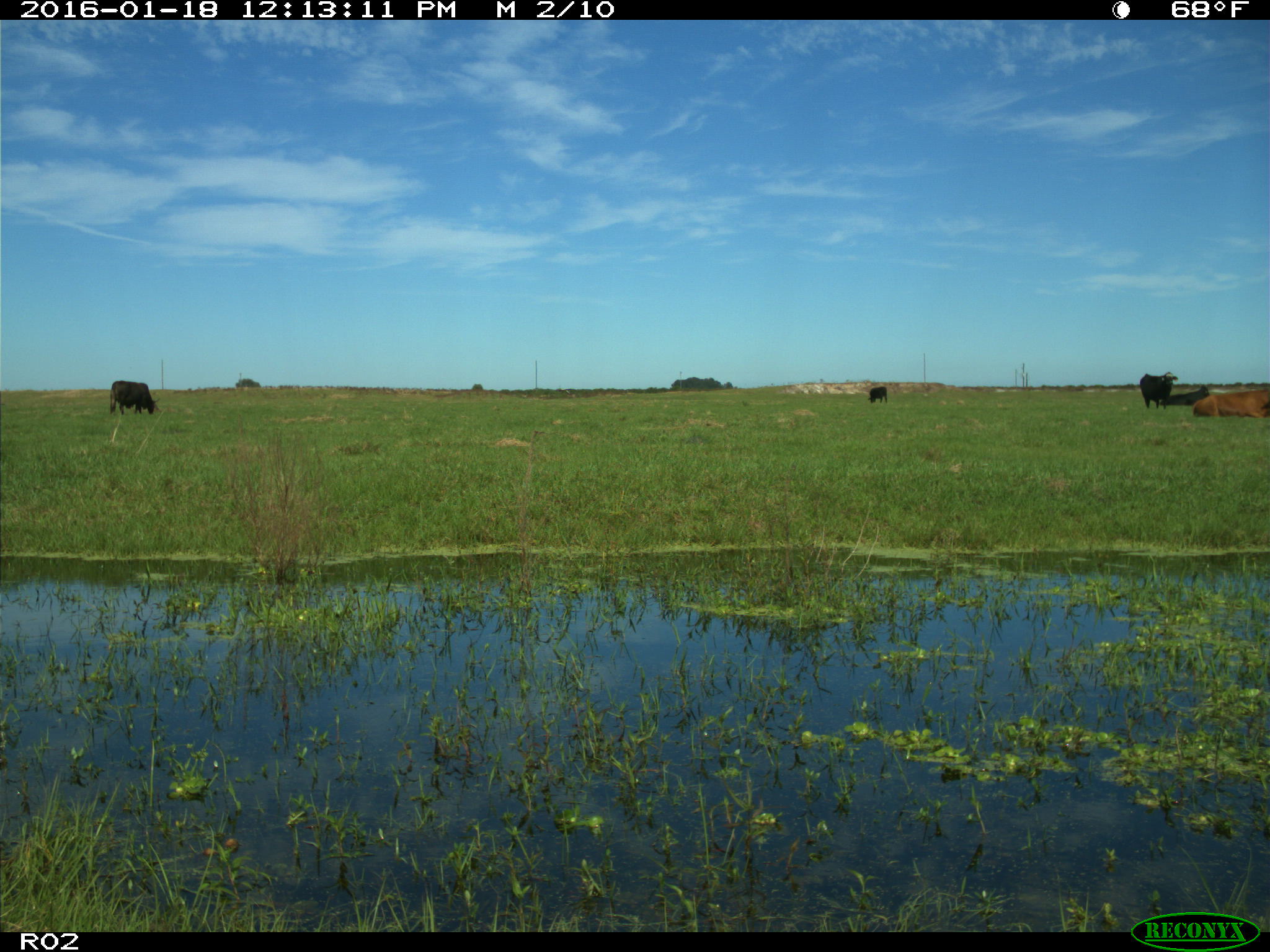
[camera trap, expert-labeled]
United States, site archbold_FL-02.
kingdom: Animalia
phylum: Chordata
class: Mammalia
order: Artiodactyla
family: Bovidae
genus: Bos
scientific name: Bos taurus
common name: domestic cow